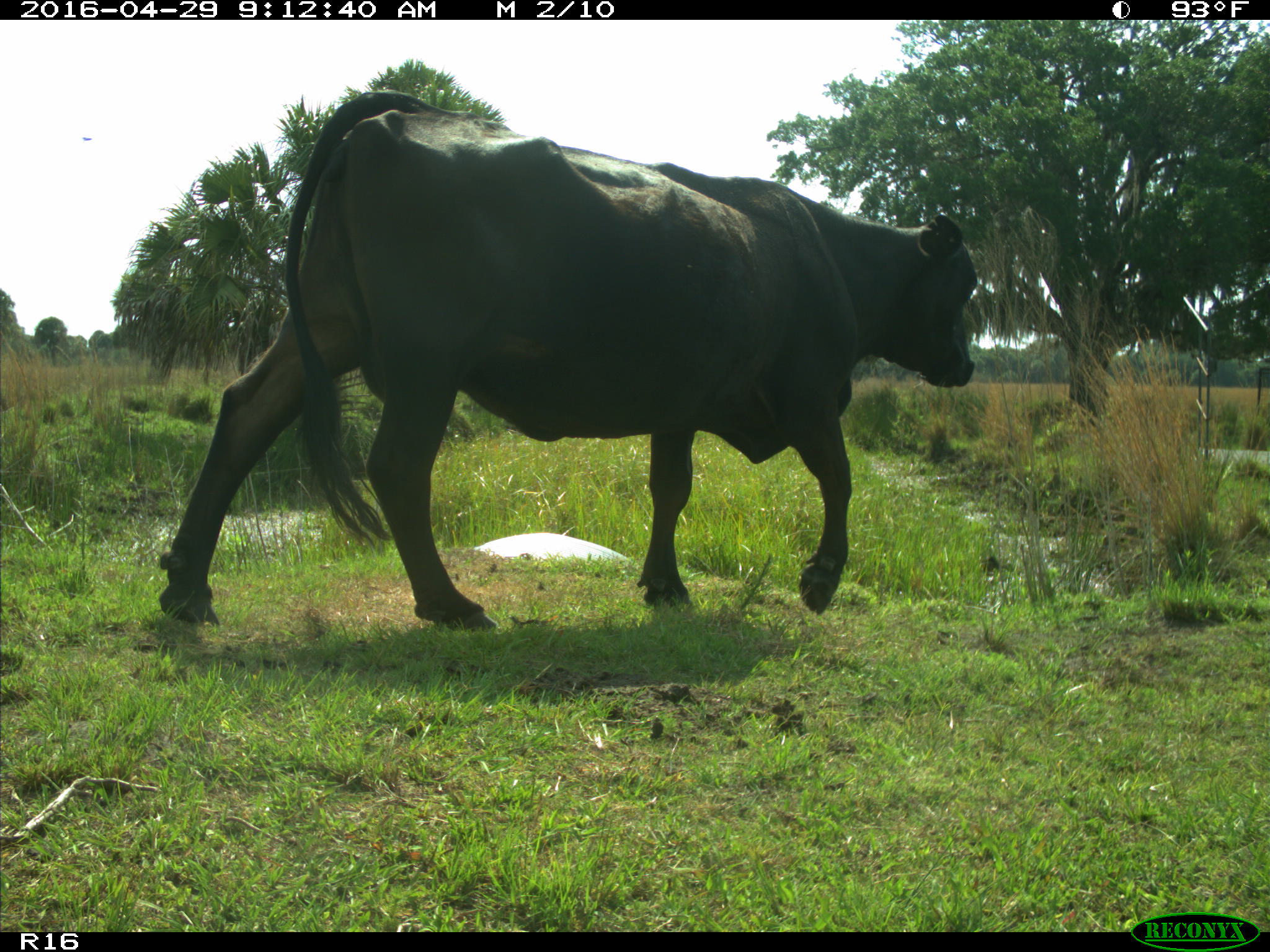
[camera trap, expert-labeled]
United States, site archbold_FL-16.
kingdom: Animalia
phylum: Chordata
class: Mammalia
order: Artiodactyla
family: Bovidae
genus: Bos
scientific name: Bos taurus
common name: domestic cow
Bos taurus (domestic cow).